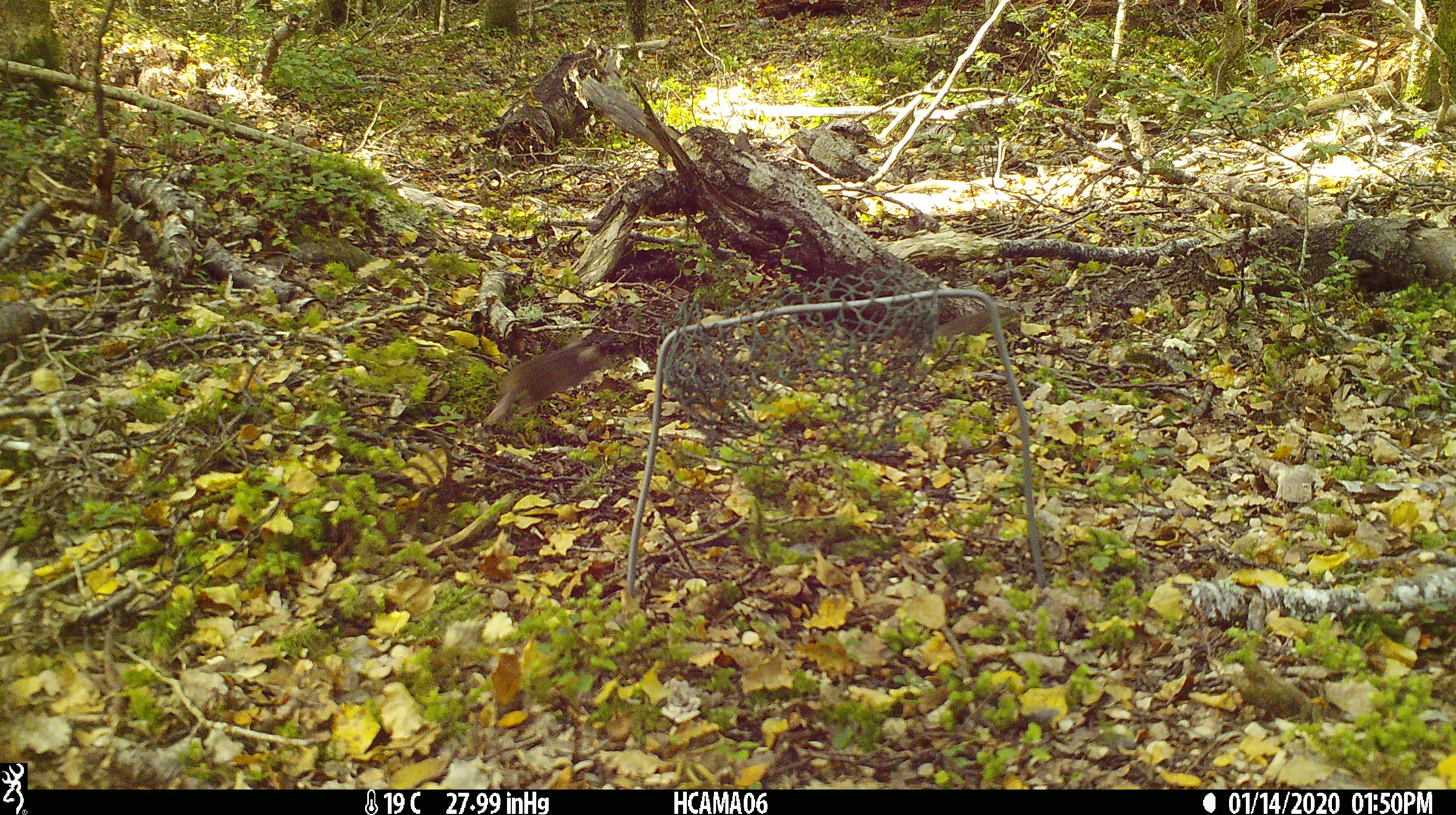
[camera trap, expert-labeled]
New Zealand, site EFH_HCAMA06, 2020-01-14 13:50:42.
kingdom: Animalia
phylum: Chordata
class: Mammalia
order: Rodentia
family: Muridae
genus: Mus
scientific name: Mus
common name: mouse